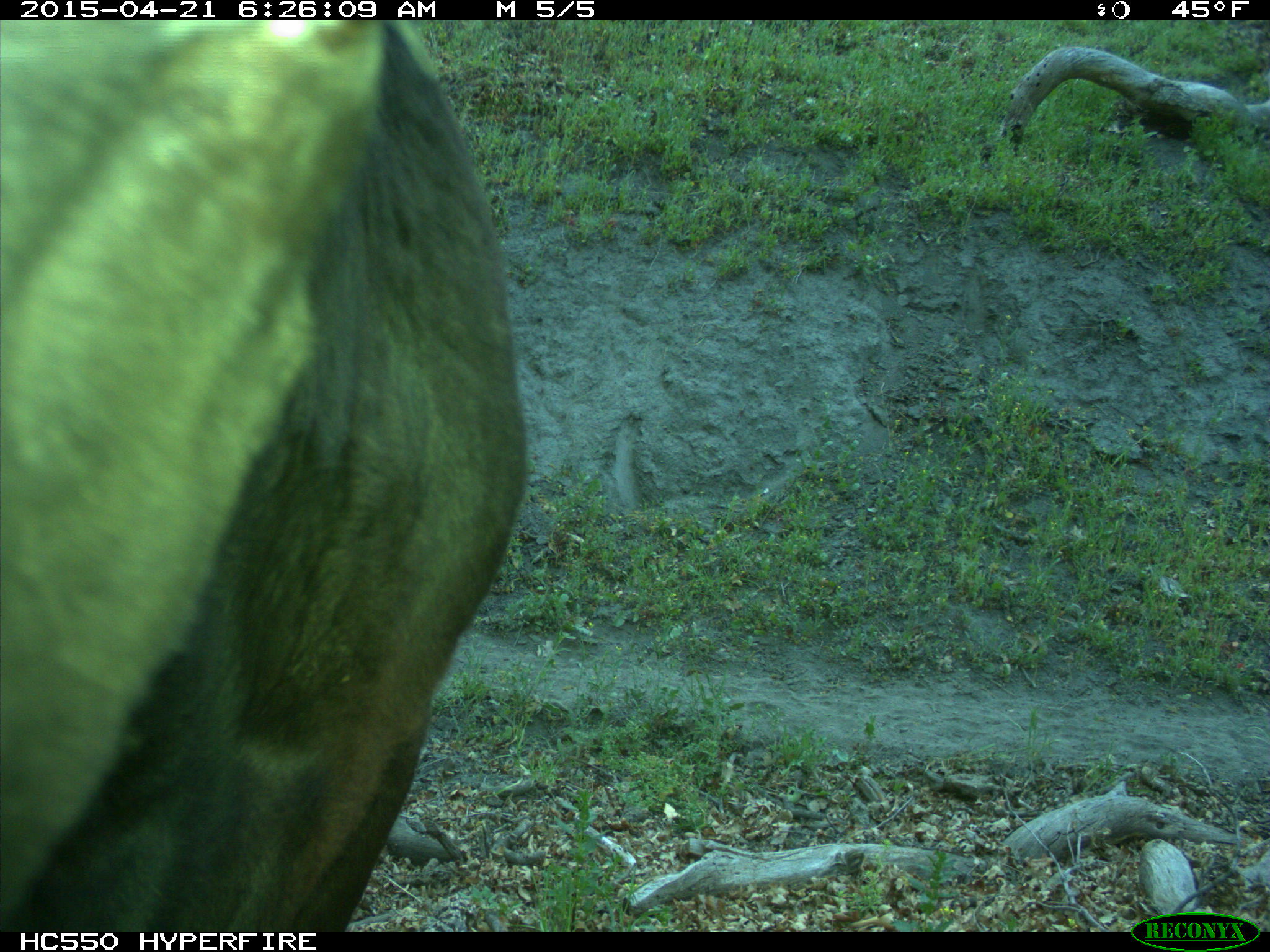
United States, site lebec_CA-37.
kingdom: Animalia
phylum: Chordata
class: Mammalia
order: Artiodactyla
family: Bovidae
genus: Bos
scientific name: Bos taurus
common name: domestic cow